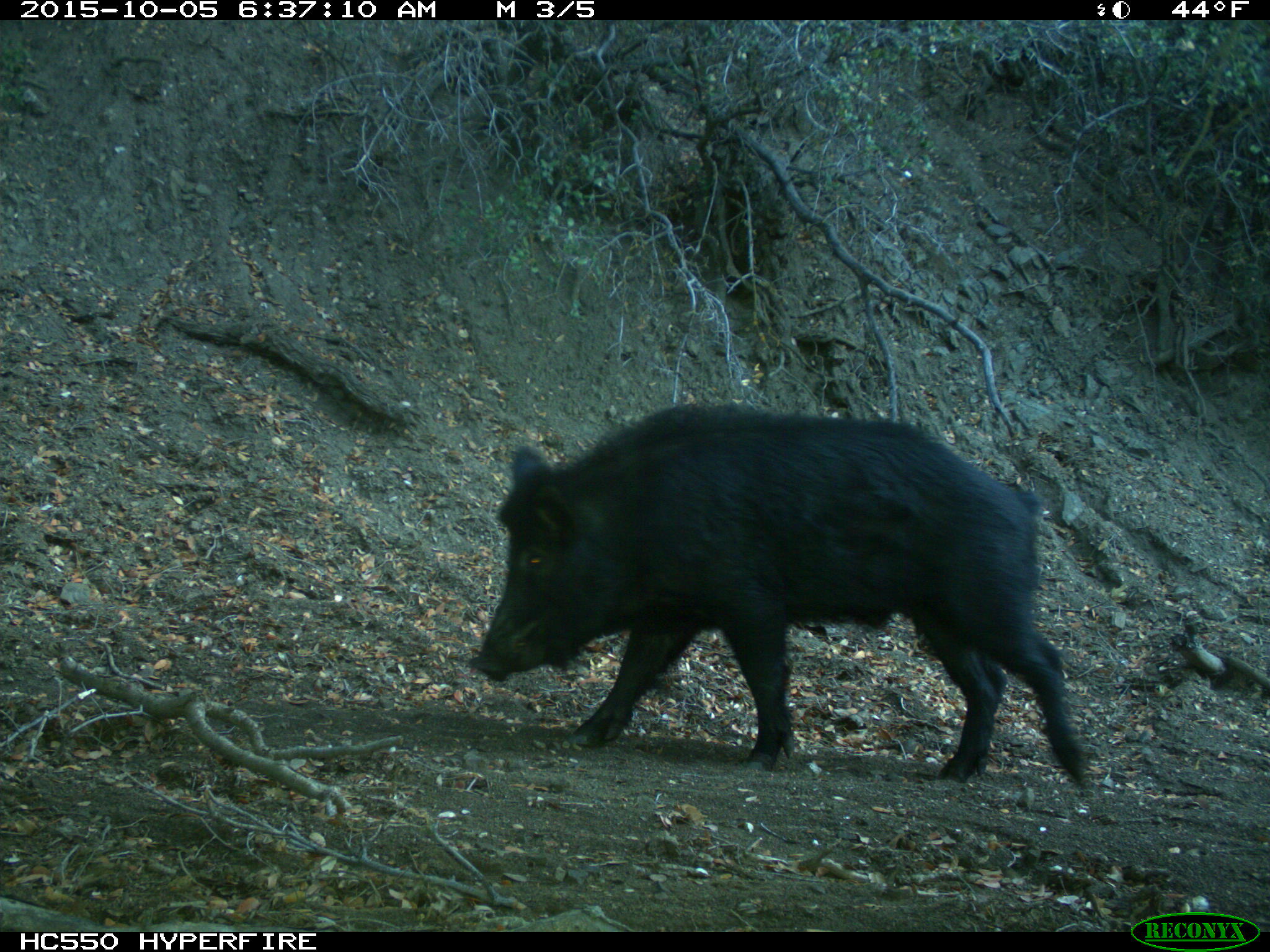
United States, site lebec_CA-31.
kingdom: Animalia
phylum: Chordata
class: Mammalia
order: Artiodactyla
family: Suidae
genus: Sus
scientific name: Sus scrofa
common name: wild boar